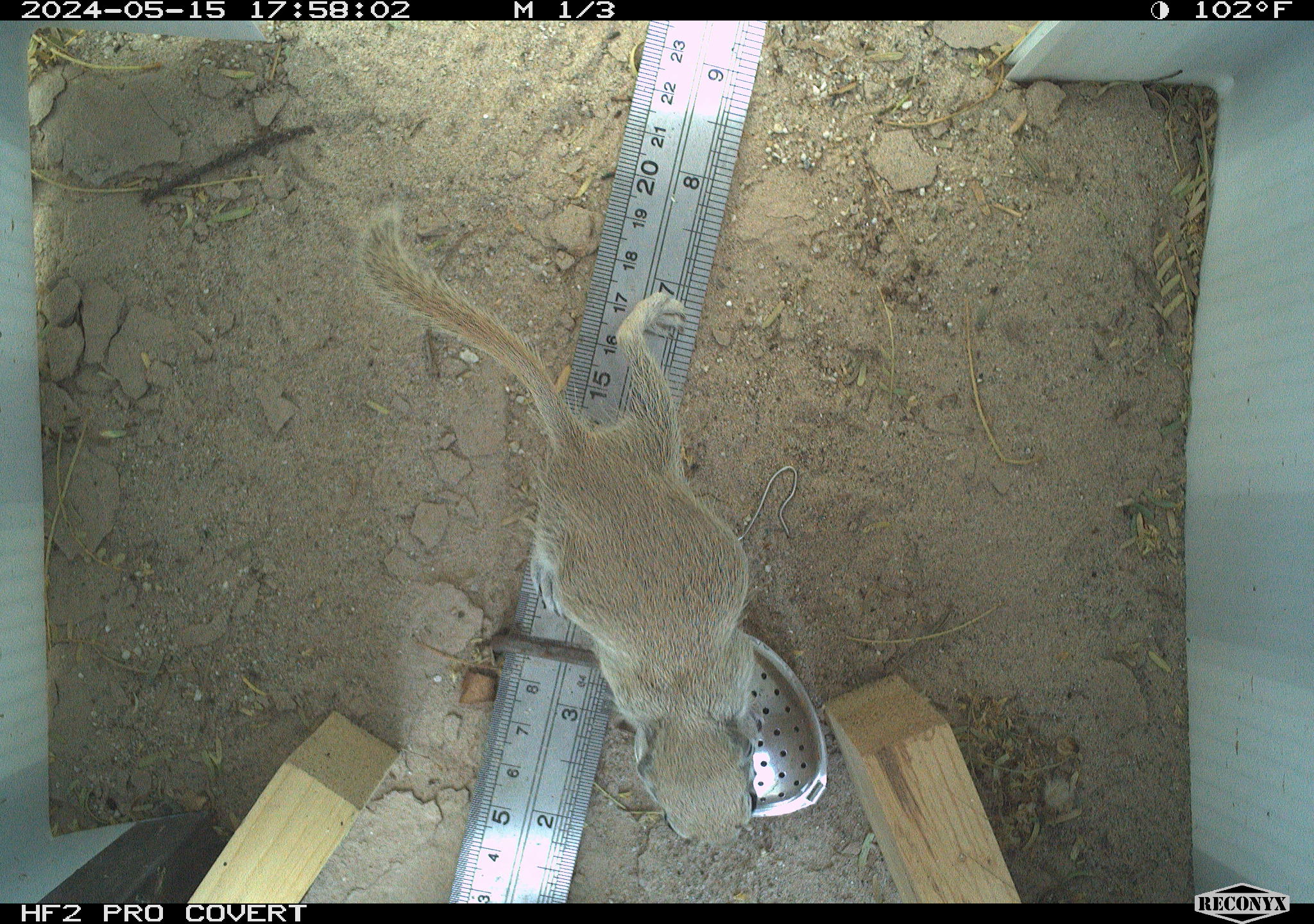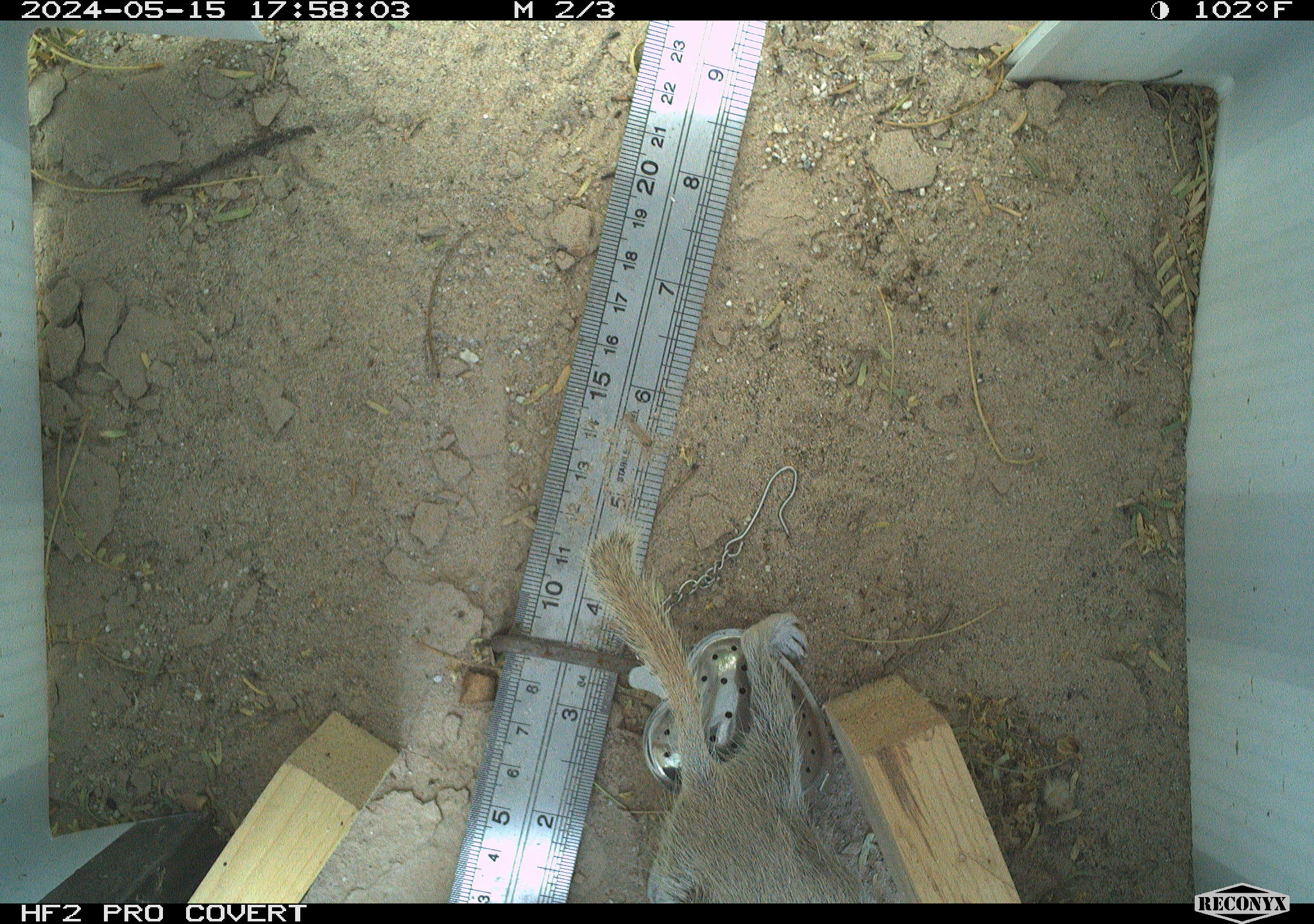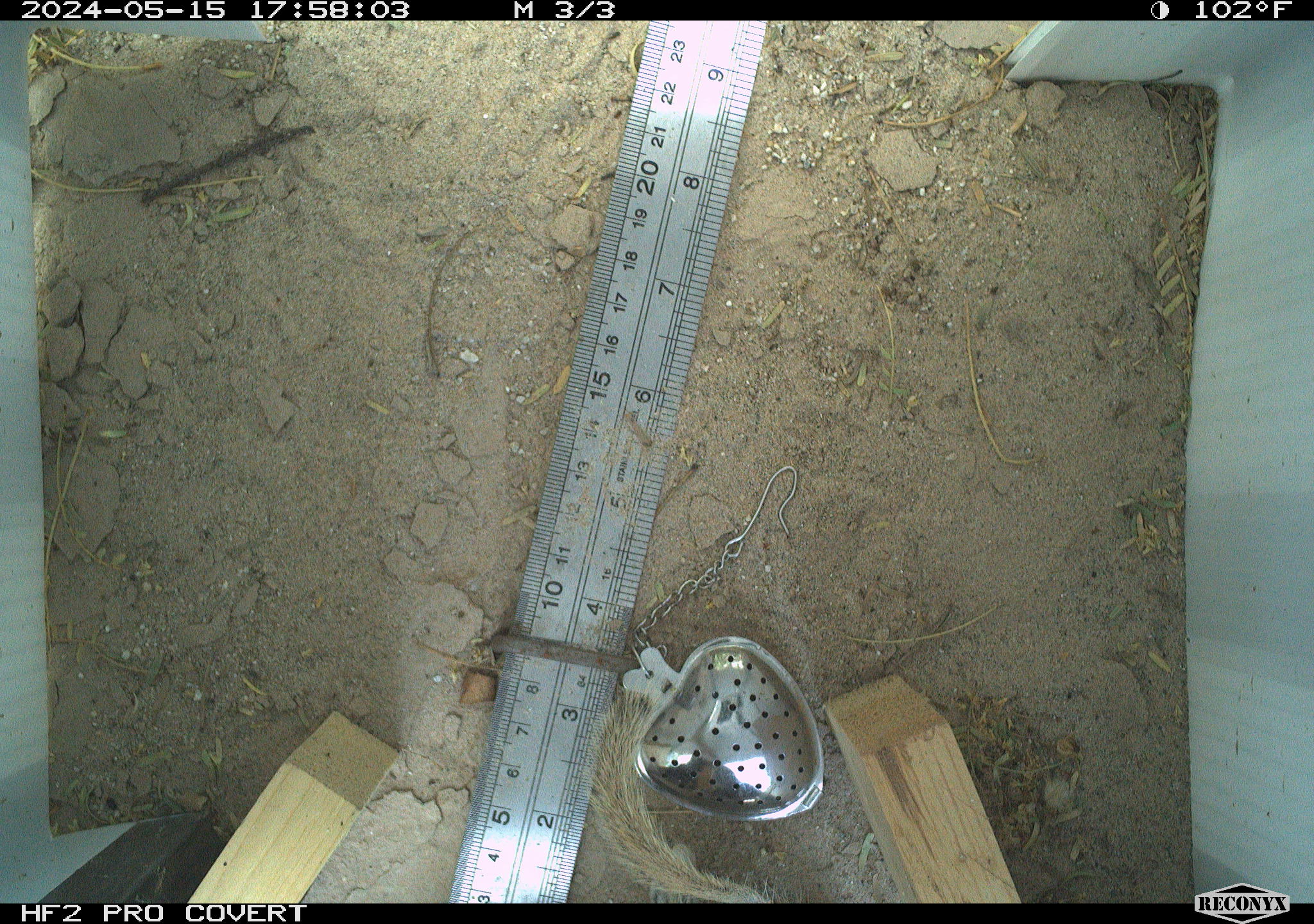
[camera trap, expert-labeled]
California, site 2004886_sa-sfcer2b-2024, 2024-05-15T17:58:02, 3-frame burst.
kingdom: Animalia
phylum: Chordata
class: Mammalia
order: Rodentia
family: Sciuridae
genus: Xerospermophilus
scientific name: Xerospermophilus tereticaudus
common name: round-tailed ground squirrel